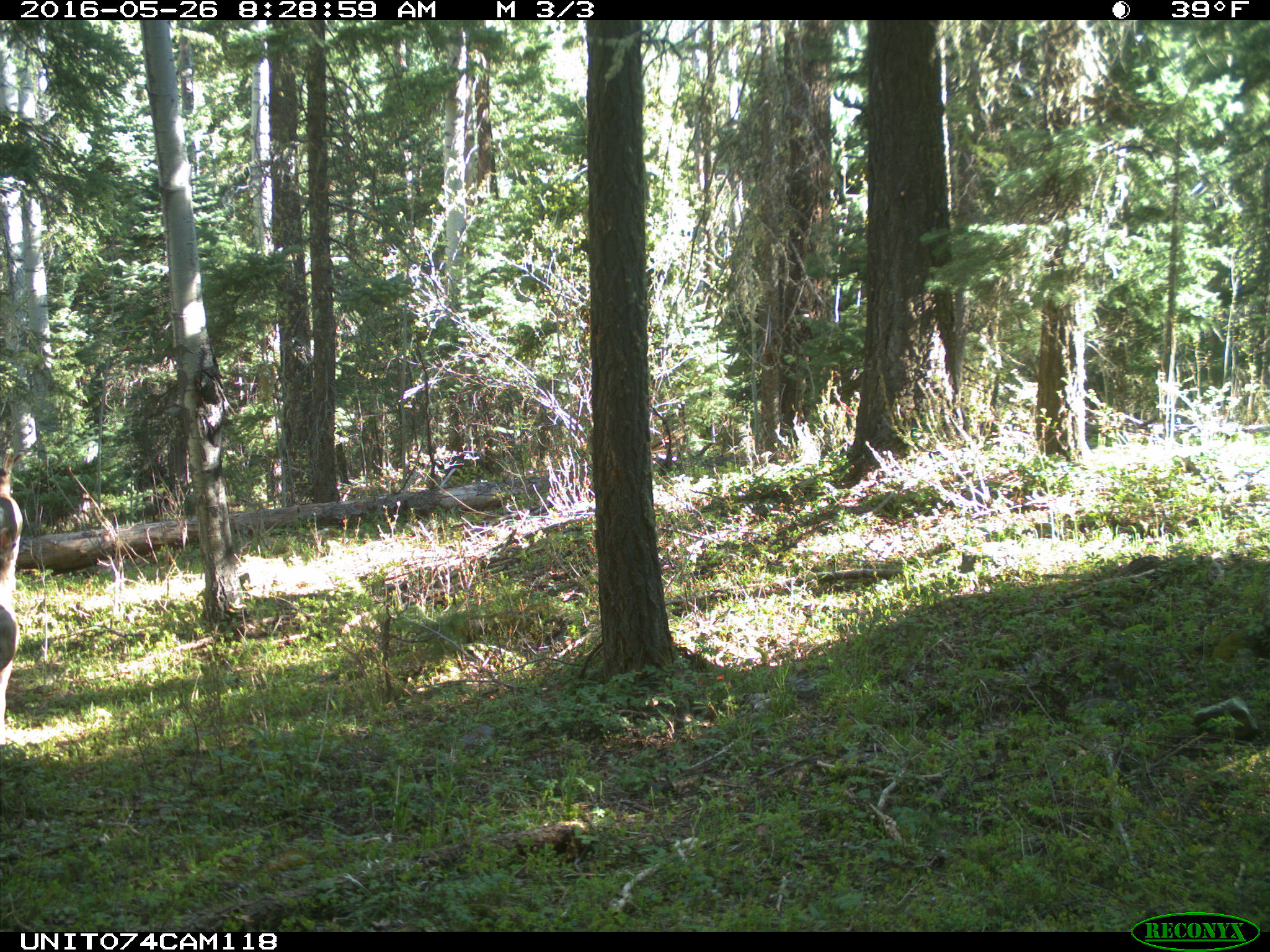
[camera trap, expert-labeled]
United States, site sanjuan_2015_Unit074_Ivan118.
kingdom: Animalia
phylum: Chordata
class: Mammalia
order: Artiodactyla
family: Cervidae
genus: Odocoileus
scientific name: Odocoileus hemionus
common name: mule deer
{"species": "Odocoileus hemionus (mule deer)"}